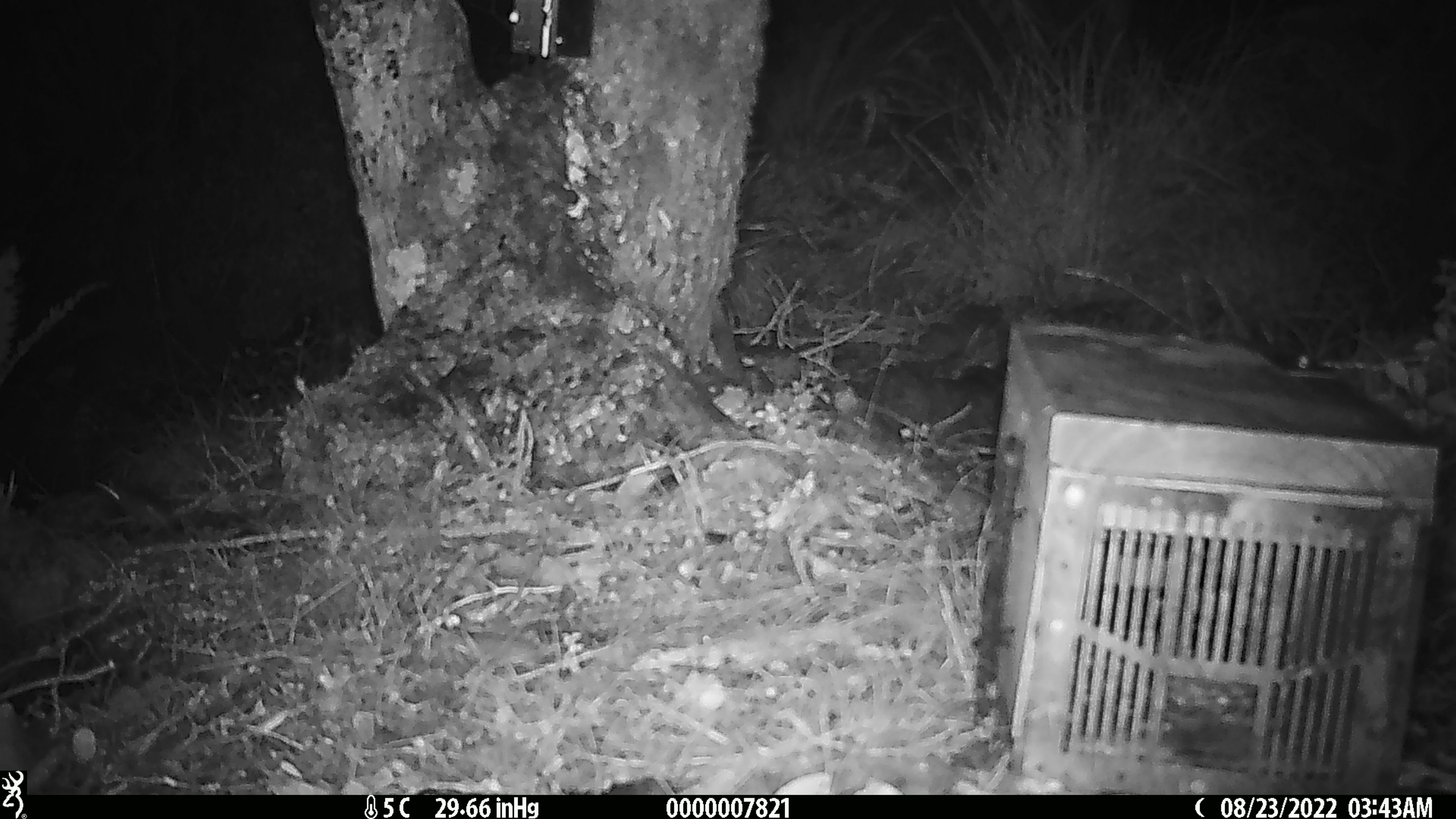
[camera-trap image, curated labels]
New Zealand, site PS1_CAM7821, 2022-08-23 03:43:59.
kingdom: Animalia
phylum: Chordata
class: Mammalia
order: Rodentia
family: Muridae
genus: Mus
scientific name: Mus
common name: mouse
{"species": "mouse (Mus)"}